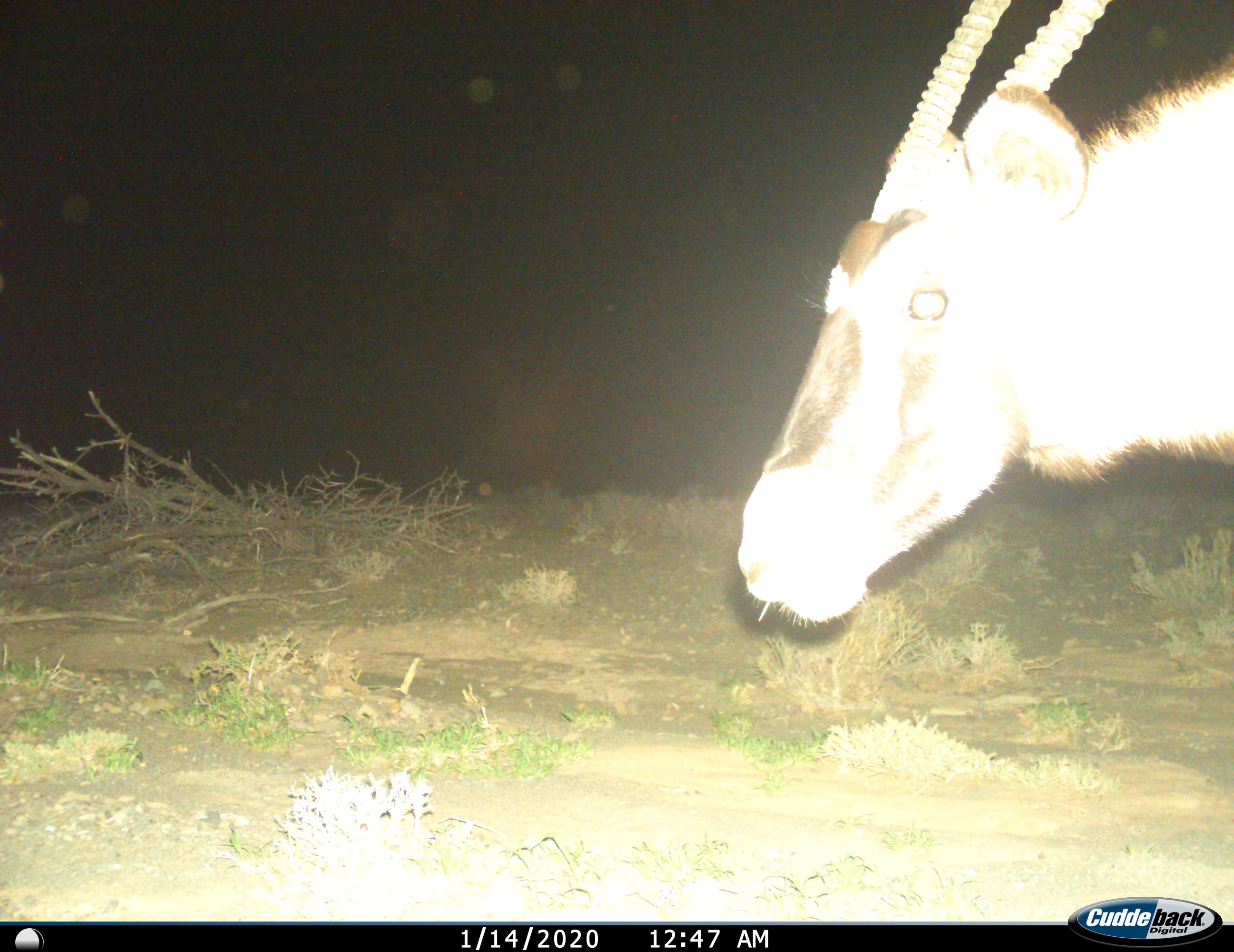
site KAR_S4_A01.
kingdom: Animalia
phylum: Chordata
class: Mammalia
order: Artiodactyla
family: Bovidae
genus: Oryx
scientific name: Oryx gazella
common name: gemsbok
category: oryx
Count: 1.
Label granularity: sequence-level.